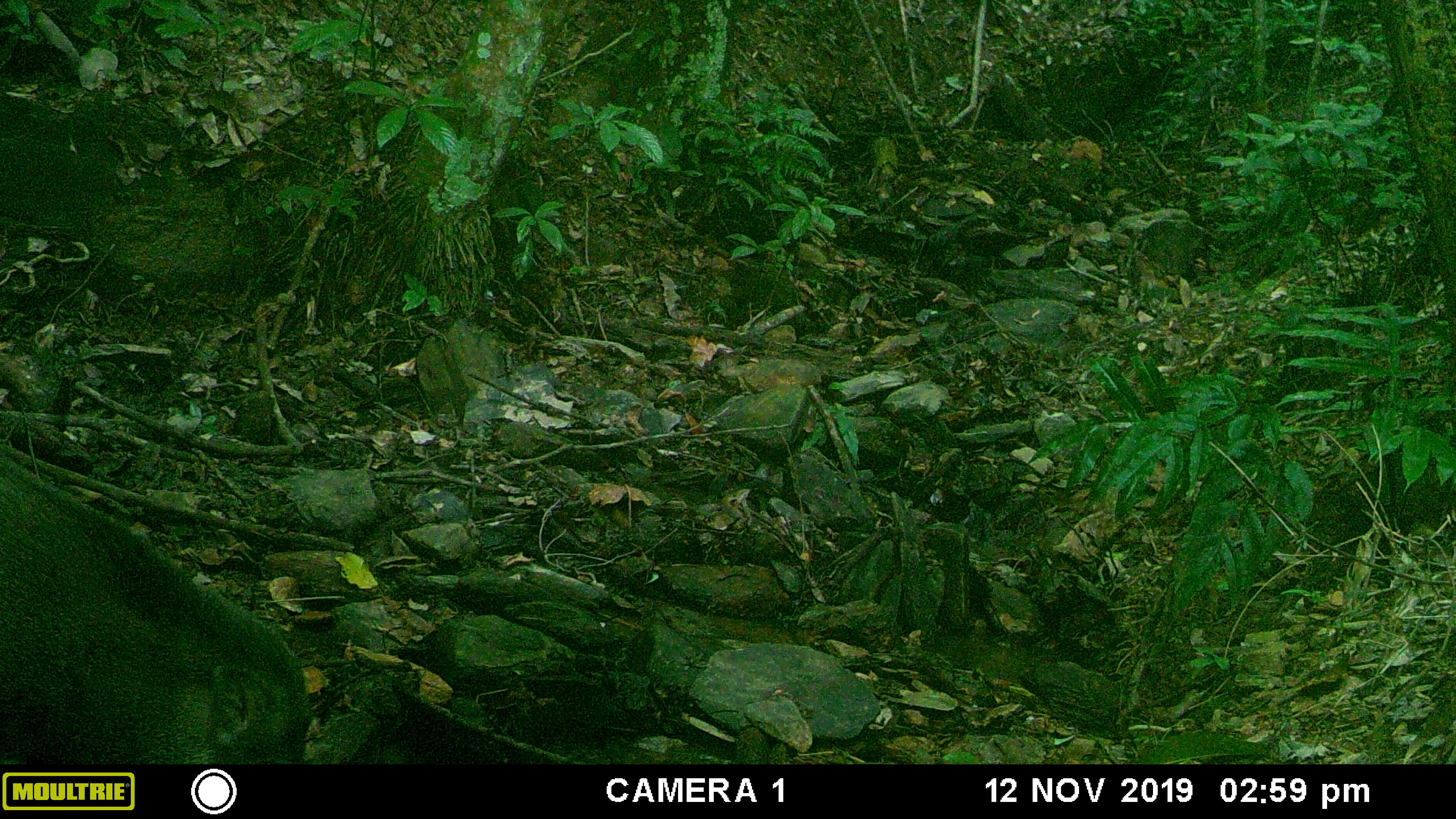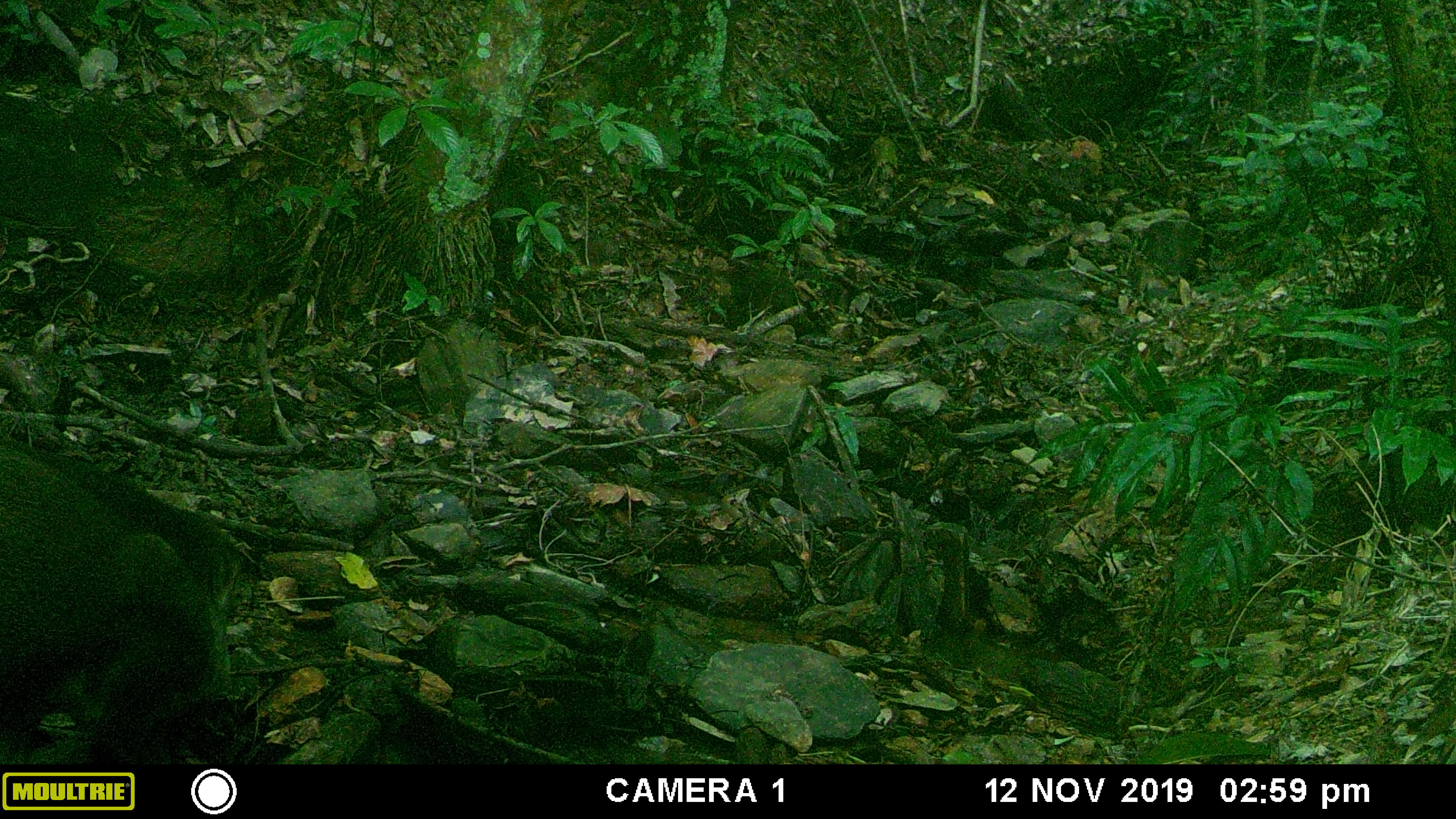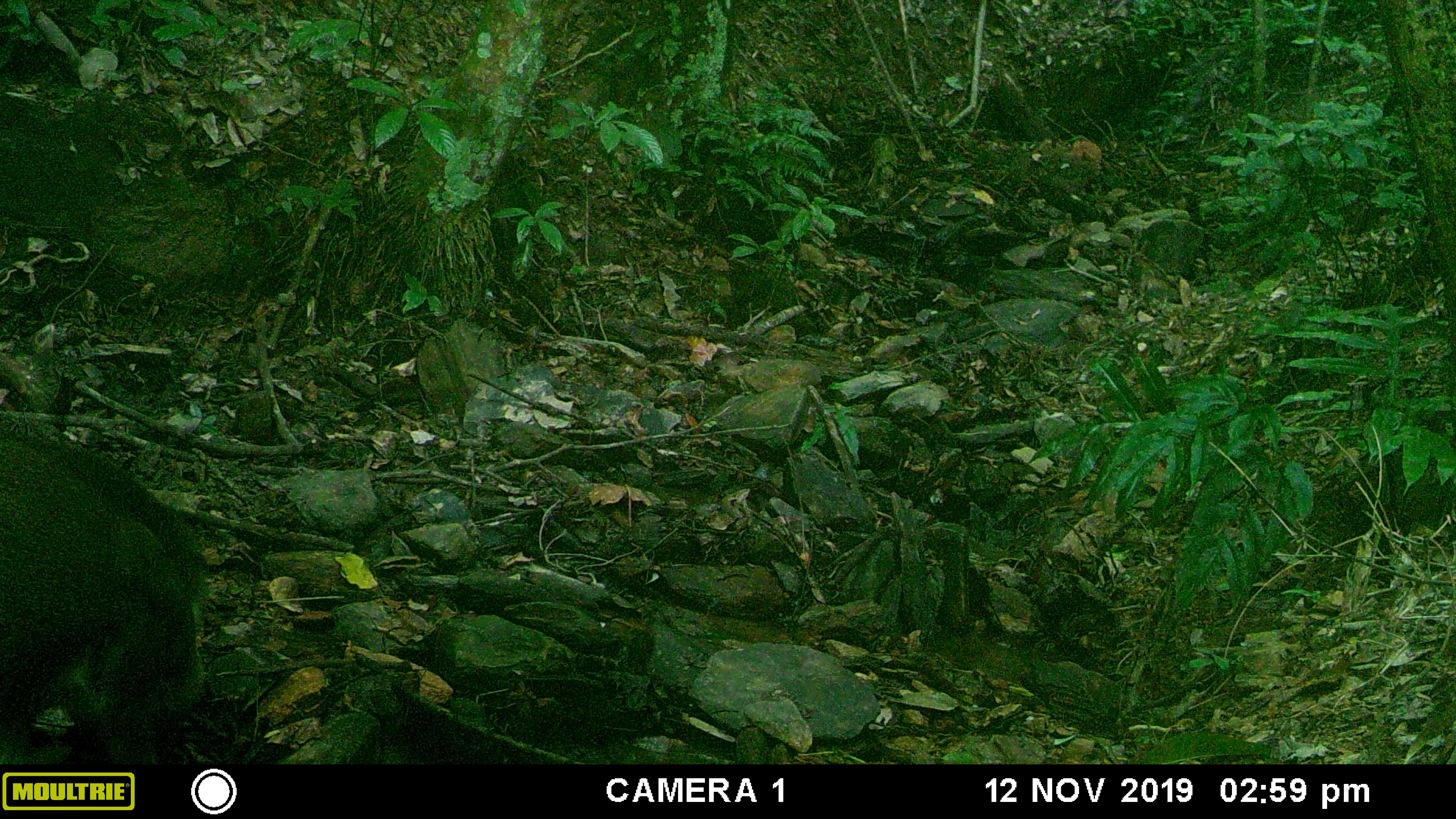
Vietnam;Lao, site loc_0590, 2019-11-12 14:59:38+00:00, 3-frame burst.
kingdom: Animalia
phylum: Chordata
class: Mammalia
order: Artiodactyla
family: Suidae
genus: Sus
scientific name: Sus scrofa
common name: eurasian wild pig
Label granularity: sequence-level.